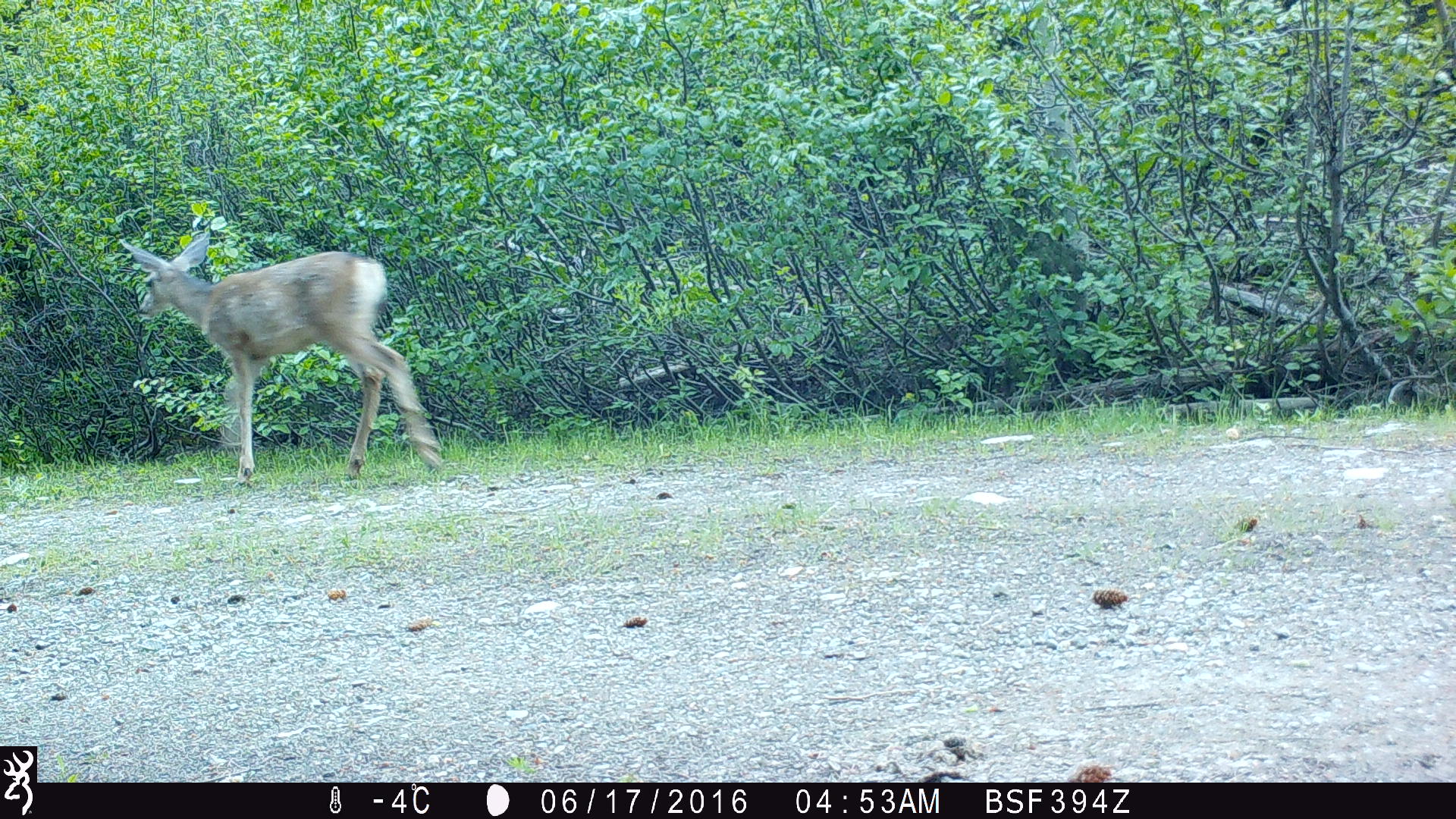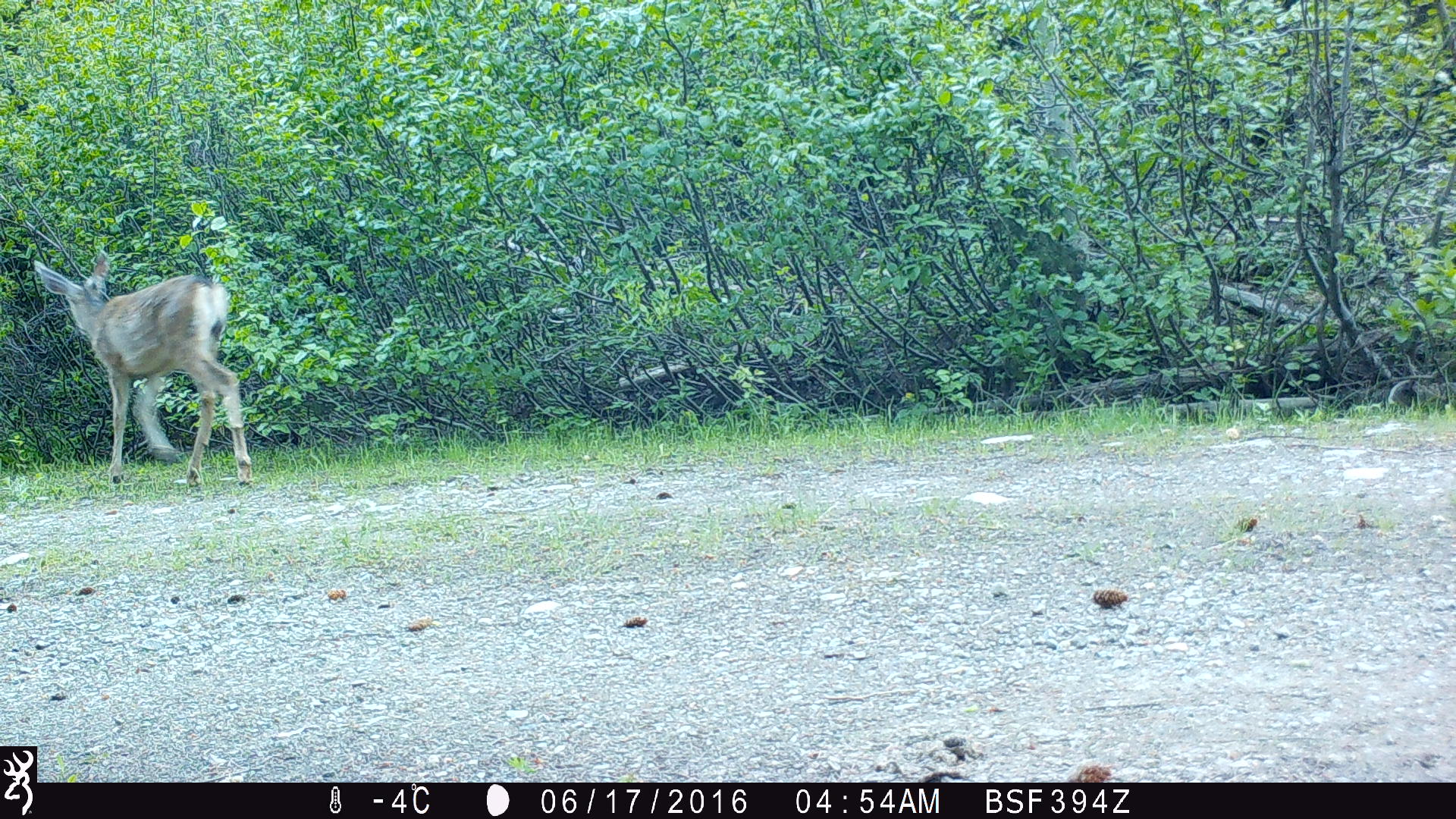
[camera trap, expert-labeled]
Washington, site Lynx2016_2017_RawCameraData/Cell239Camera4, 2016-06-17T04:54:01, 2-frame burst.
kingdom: Animalia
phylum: Chordata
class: Mammalia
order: Artiodactyla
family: Cervidae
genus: Odocoileus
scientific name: Odocoileus hemionus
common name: mule deer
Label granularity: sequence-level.